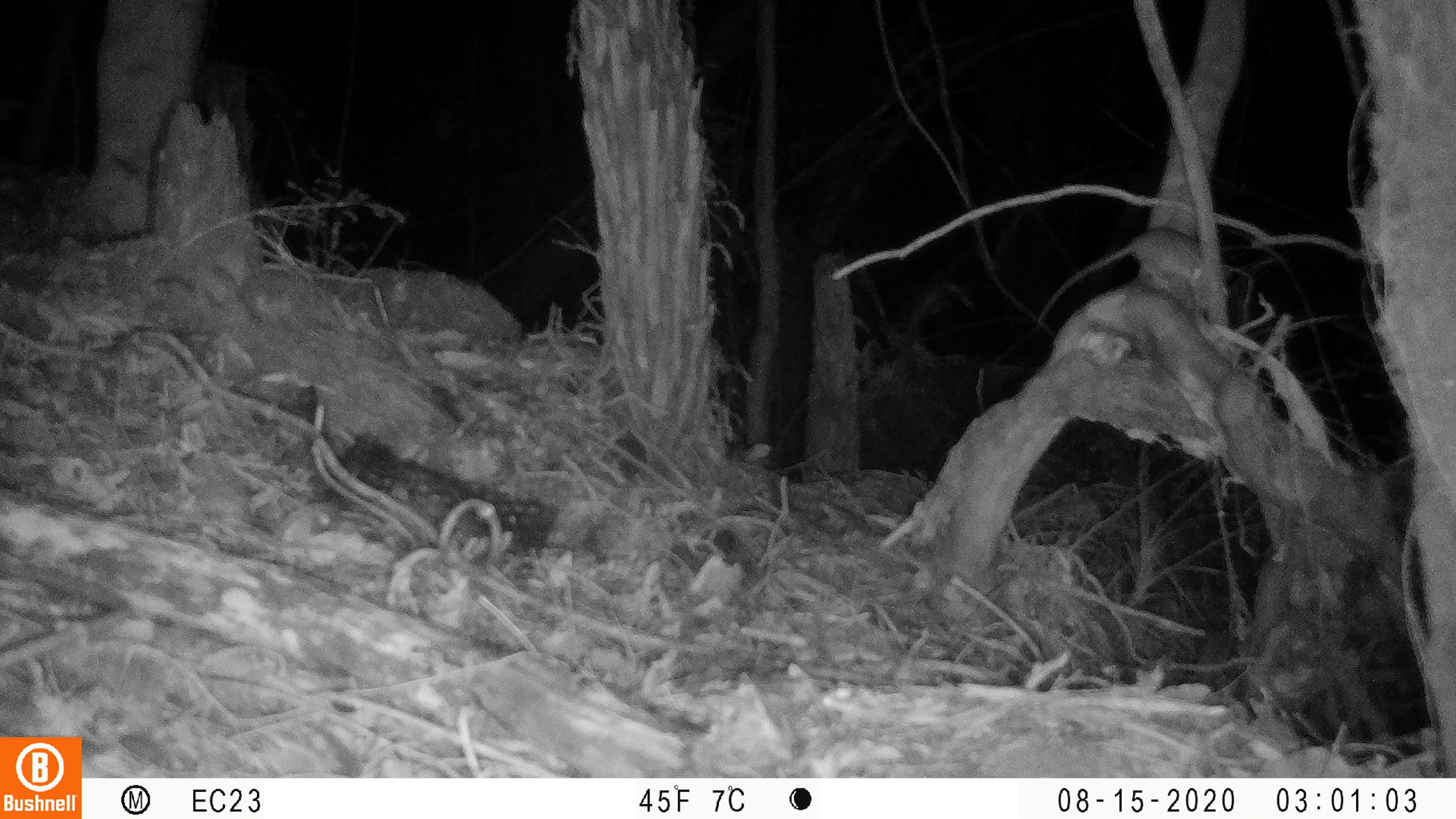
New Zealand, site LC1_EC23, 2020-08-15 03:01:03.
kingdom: Animalia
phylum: Chordata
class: Mammalia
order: Rodentia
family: Muridae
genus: Rattus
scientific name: Rattus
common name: rat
Rat (Rattus).